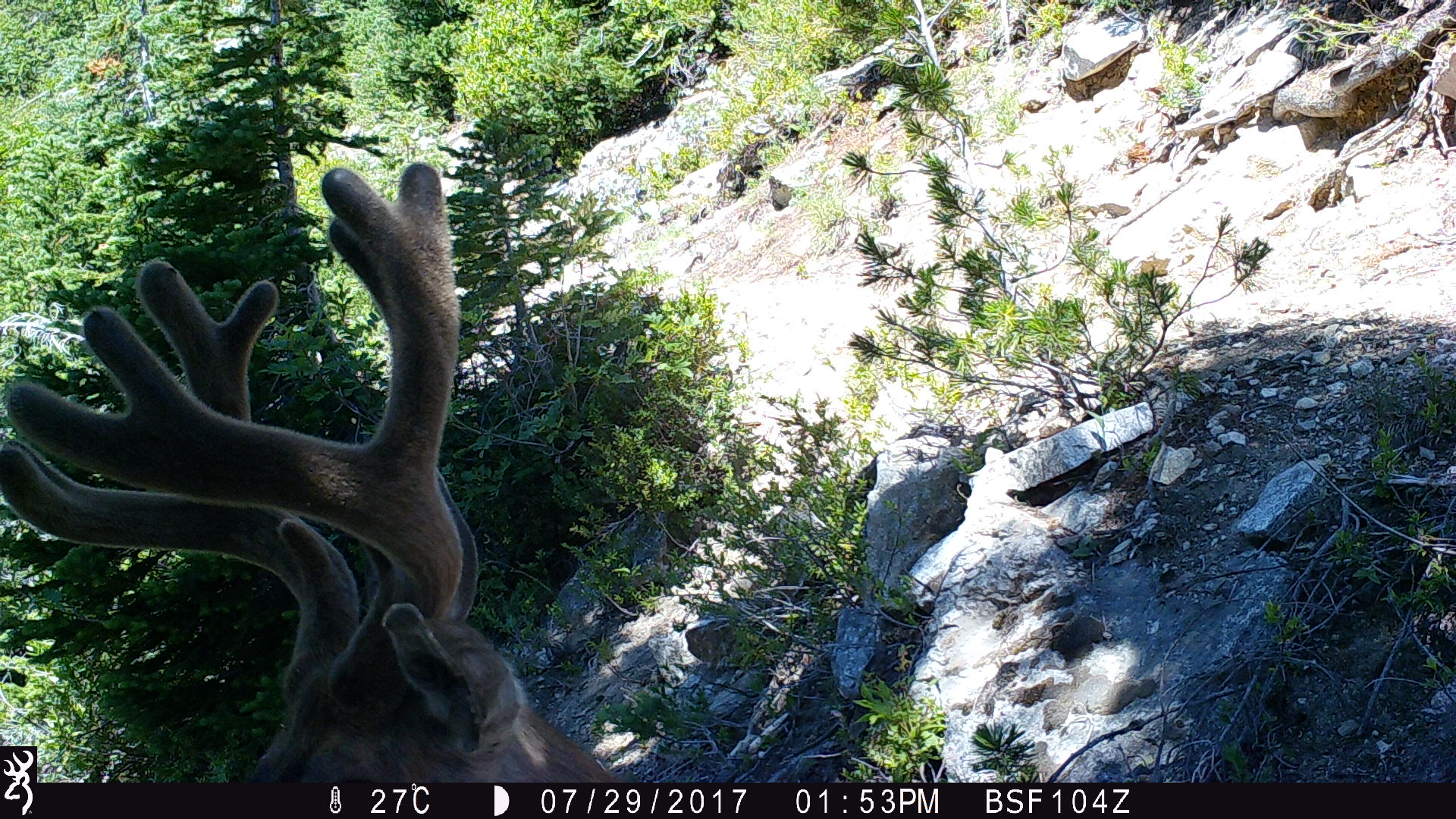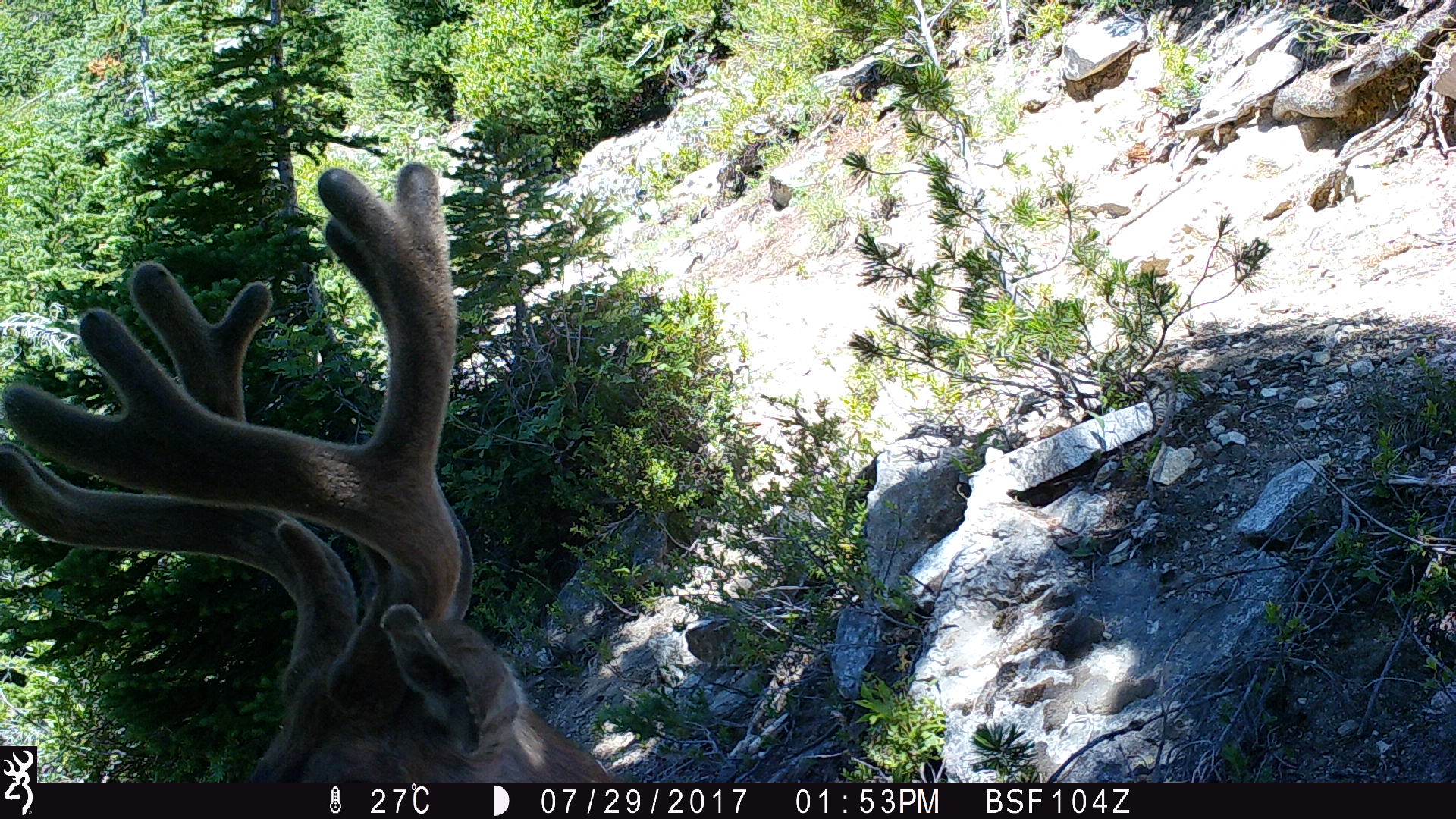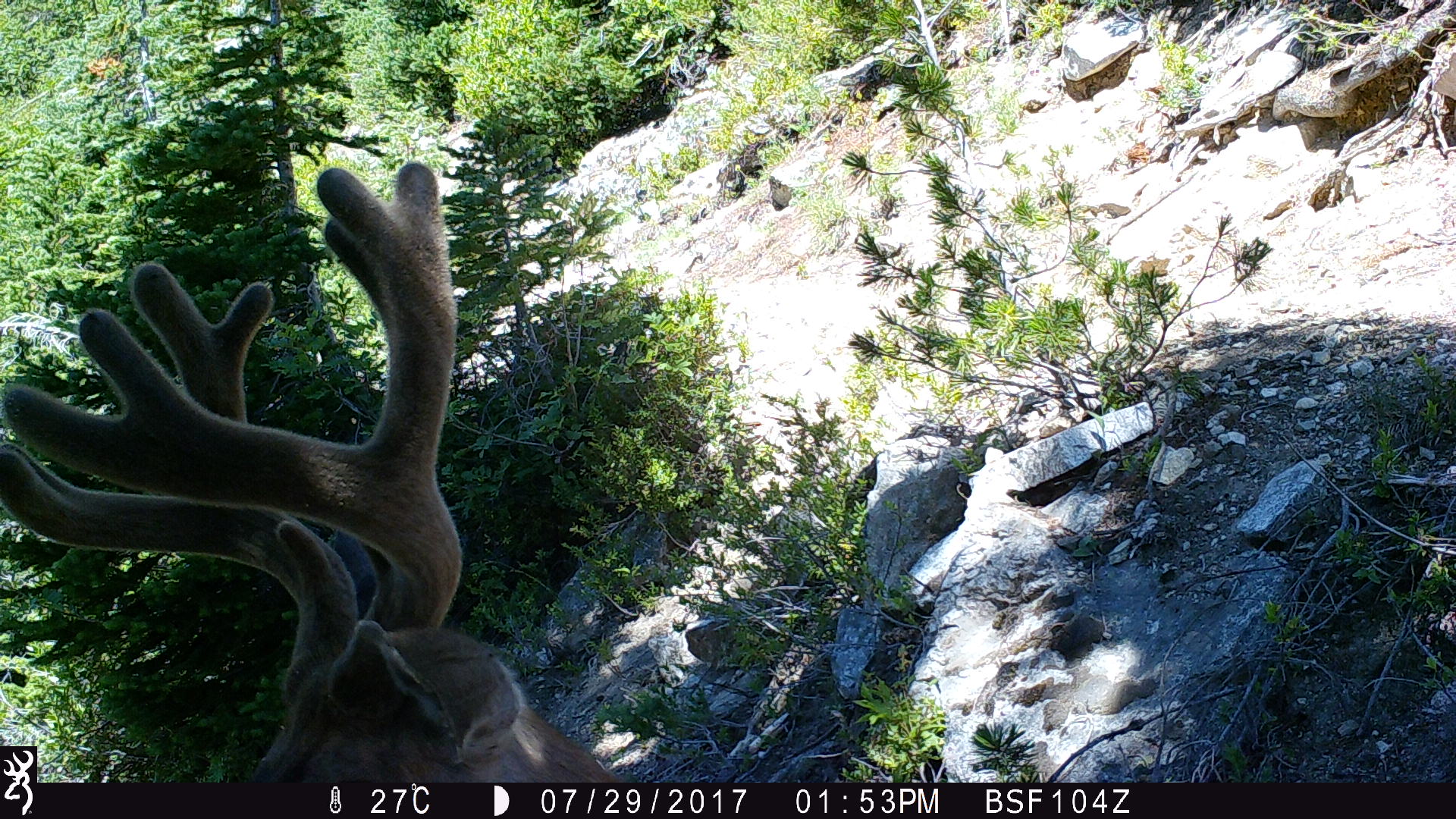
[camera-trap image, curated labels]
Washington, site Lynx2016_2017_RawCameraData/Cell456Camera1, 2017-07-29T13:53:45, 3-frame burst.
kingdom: Animalia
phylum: Chordata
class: Mammalia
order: Artiodactyla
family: Cervidae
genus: Odocoileus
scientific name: Odocoileus hemionus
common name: mule deer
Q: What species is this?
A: Odocoileus hemionus (mule deer).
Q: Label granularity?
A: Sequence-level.